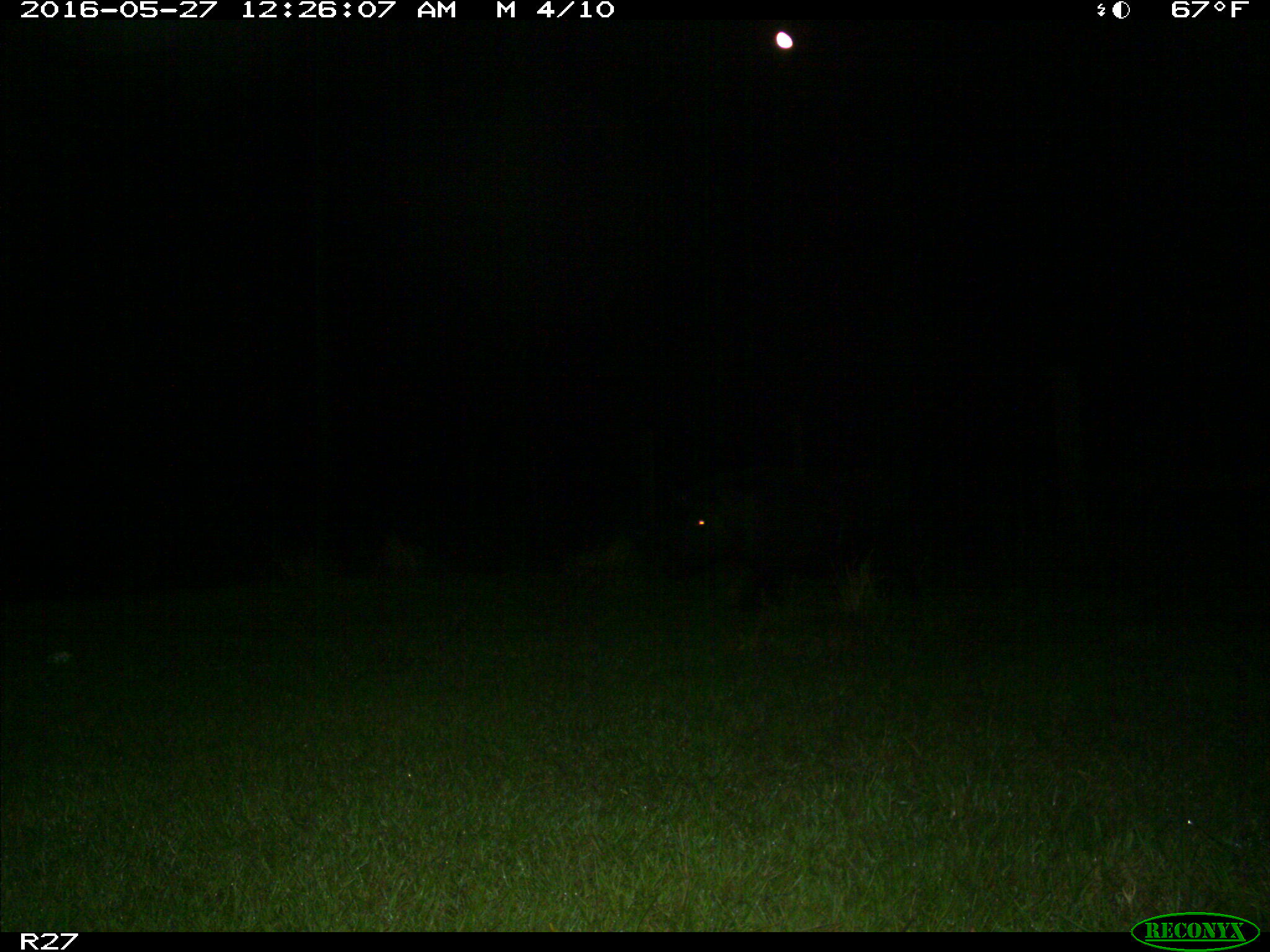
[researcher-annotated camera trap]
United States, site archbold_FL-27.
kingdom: Animalia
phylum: Chordata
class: Mammalia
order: Artiodactyla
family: Suidae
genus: Sus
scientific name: Sus scrofa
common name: wild boar